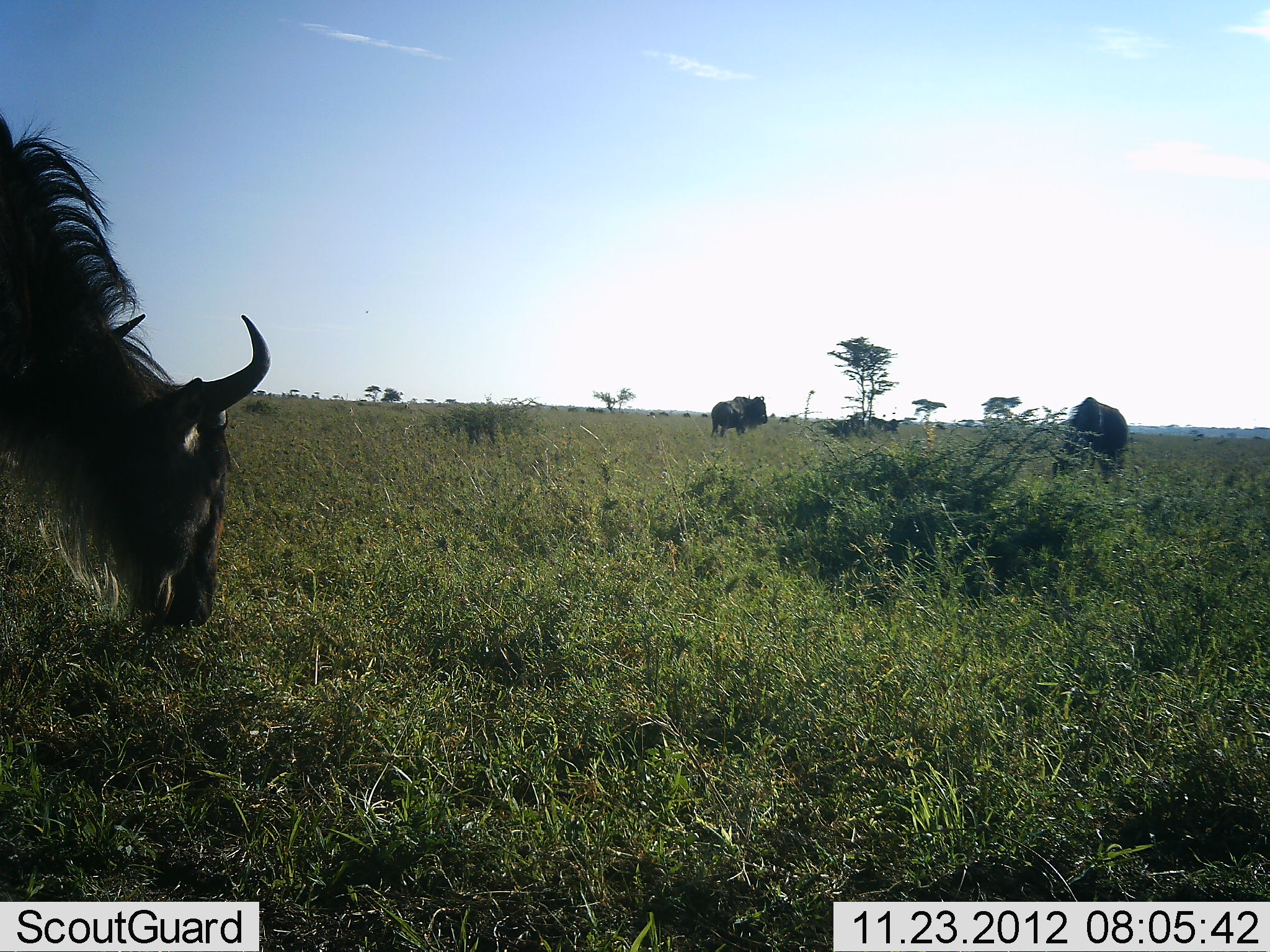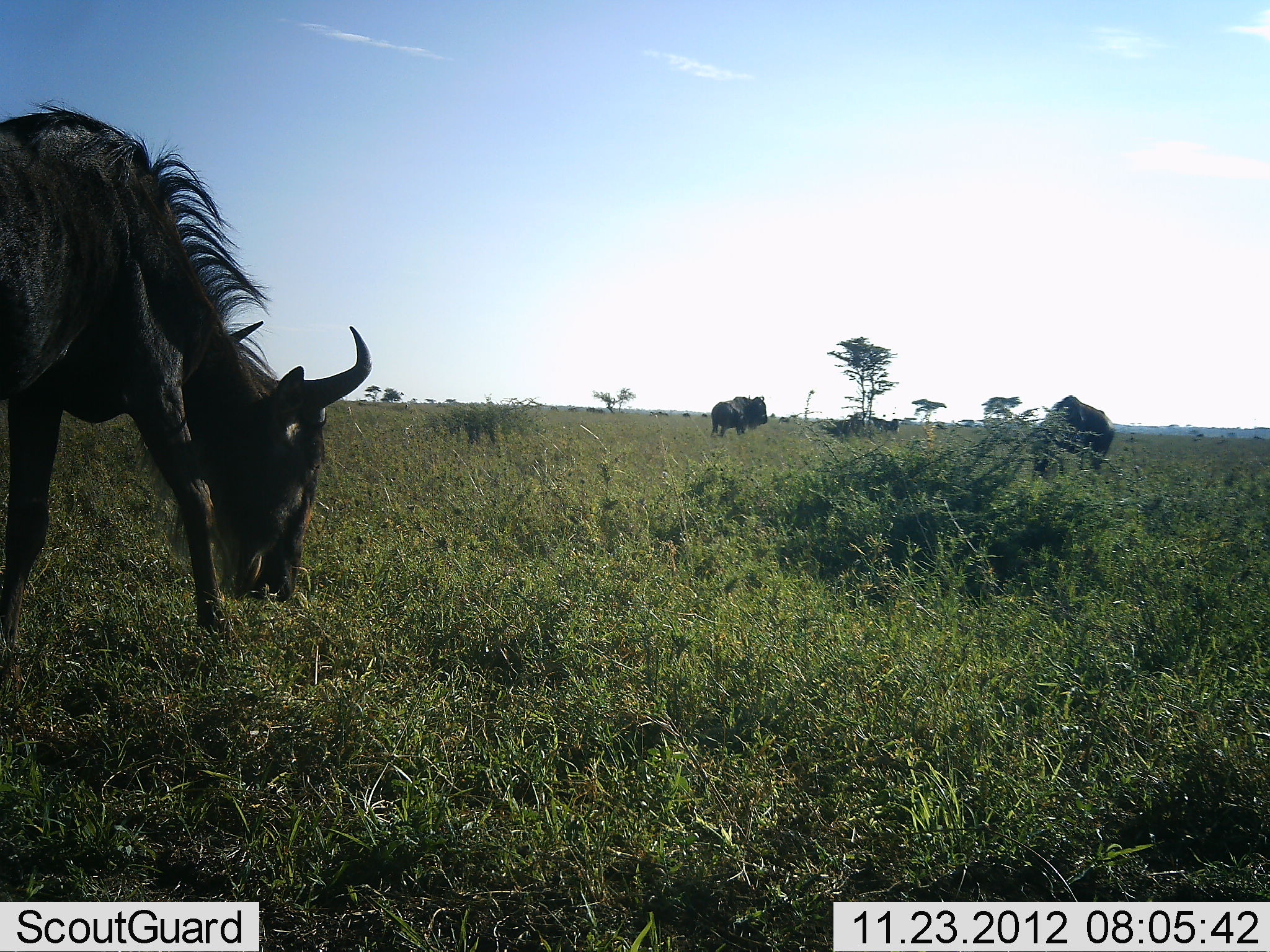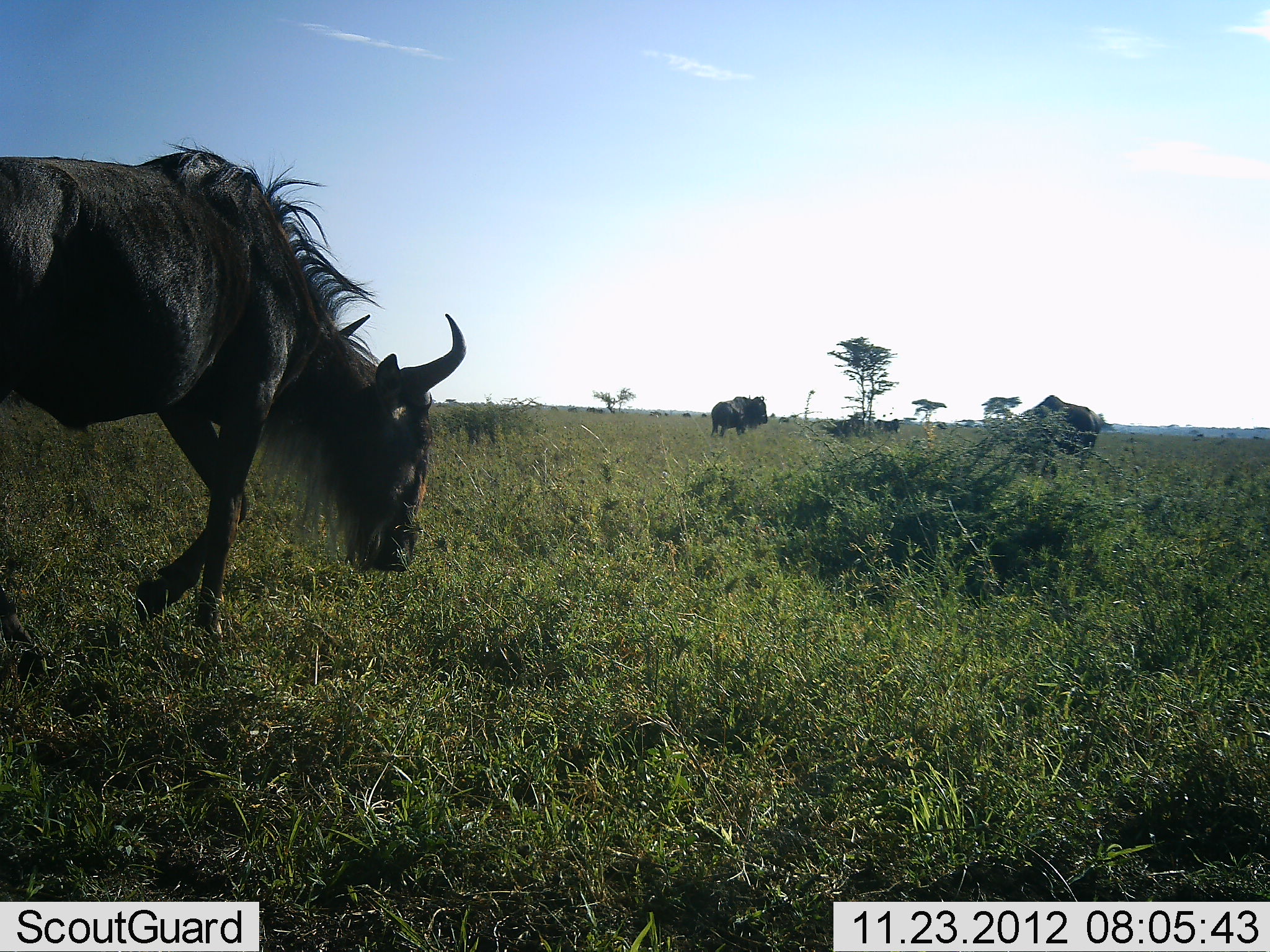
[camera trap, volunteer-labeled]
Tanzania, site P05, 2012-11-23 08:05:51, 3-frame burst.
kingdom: Animalia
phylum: Chordata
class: Mammalia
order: Artiodactyla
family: Bovidae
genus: Connochaetes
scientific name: Connochaetes taurinus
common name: blue wildebeest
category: wildebeest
Wildebeest (blue wildebeest) (Connochaetes taurinus), count 3. Behavior (volunteer vote fractions): standing 64%, resting 0%, moving 18%, interacting 0%. Young present (vote fraction): 0%. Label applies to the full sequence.